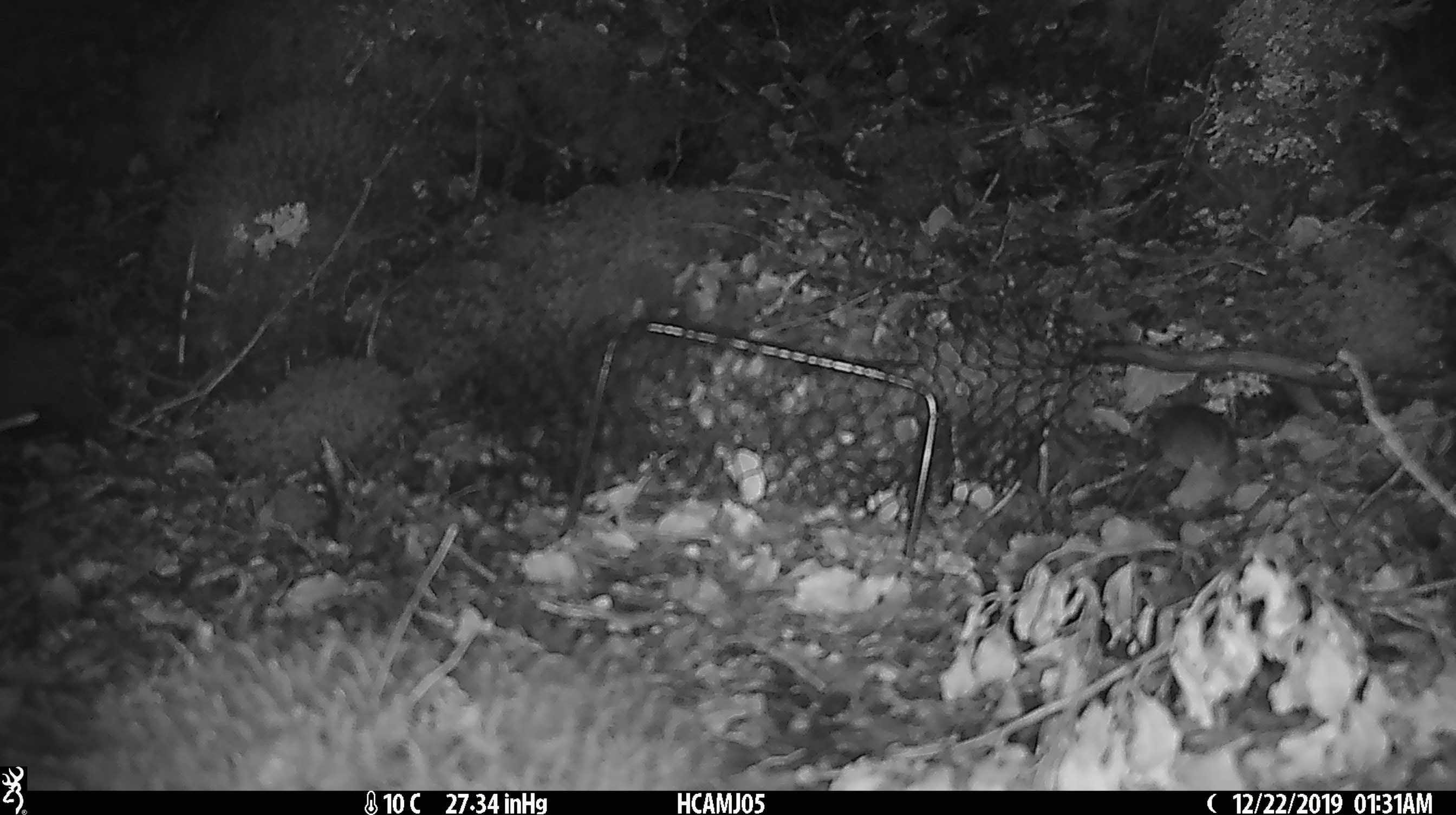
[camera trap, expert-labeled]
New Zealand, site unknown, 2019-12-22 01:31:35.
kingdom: Animalia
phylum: Chordata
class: Mammalia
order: Rodentia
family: Muridae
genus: Mus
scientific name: Mus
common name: mouse